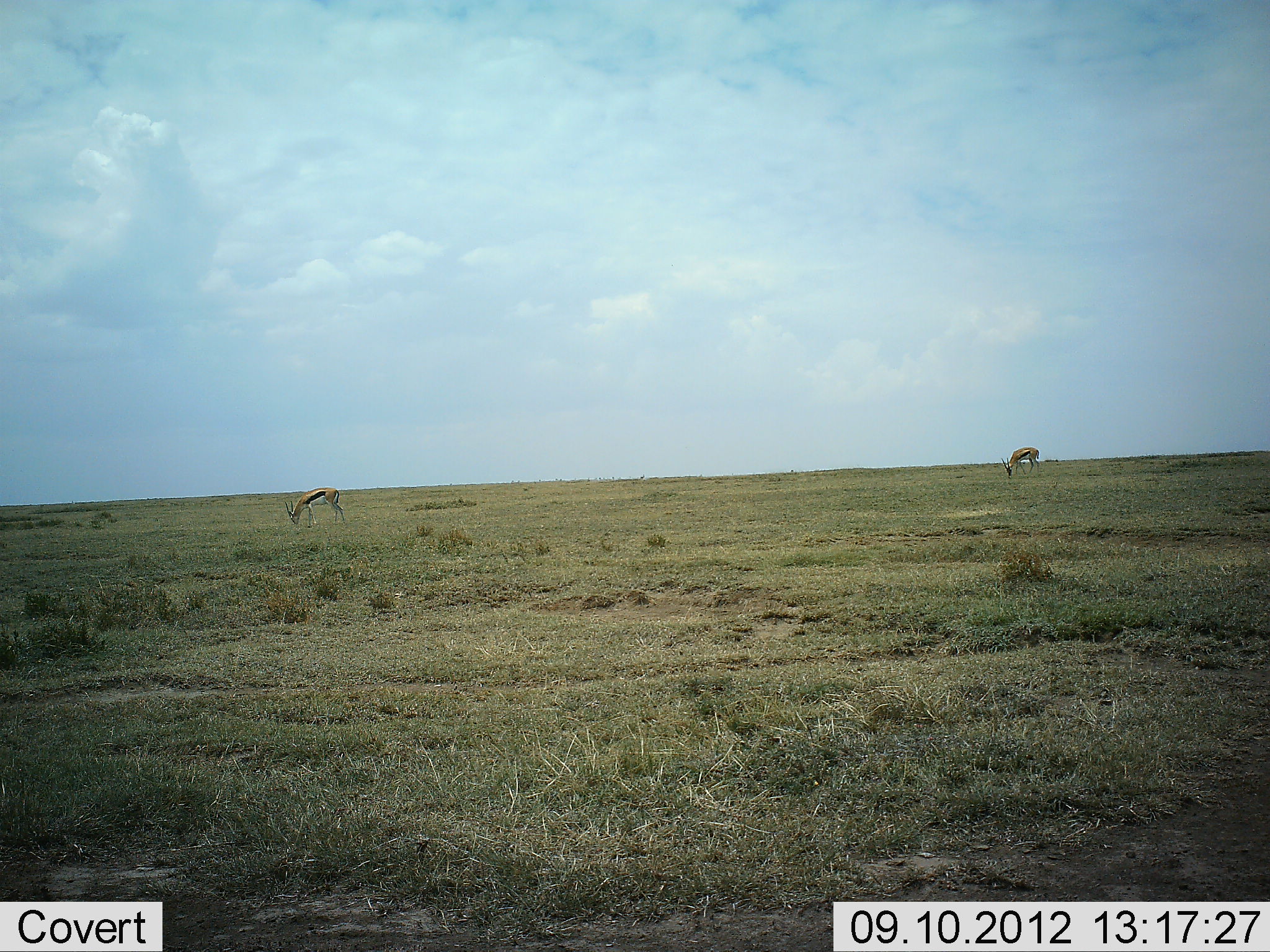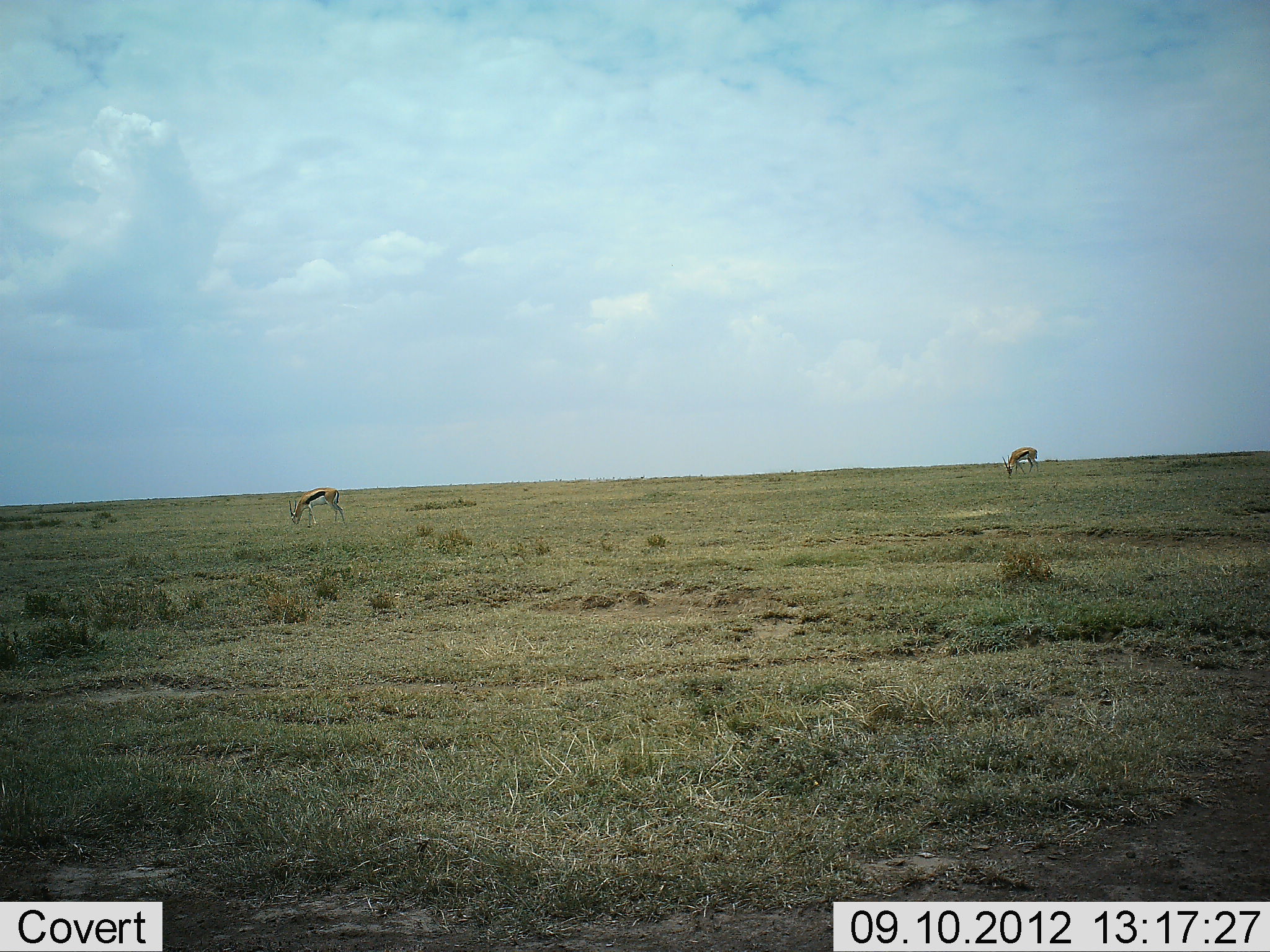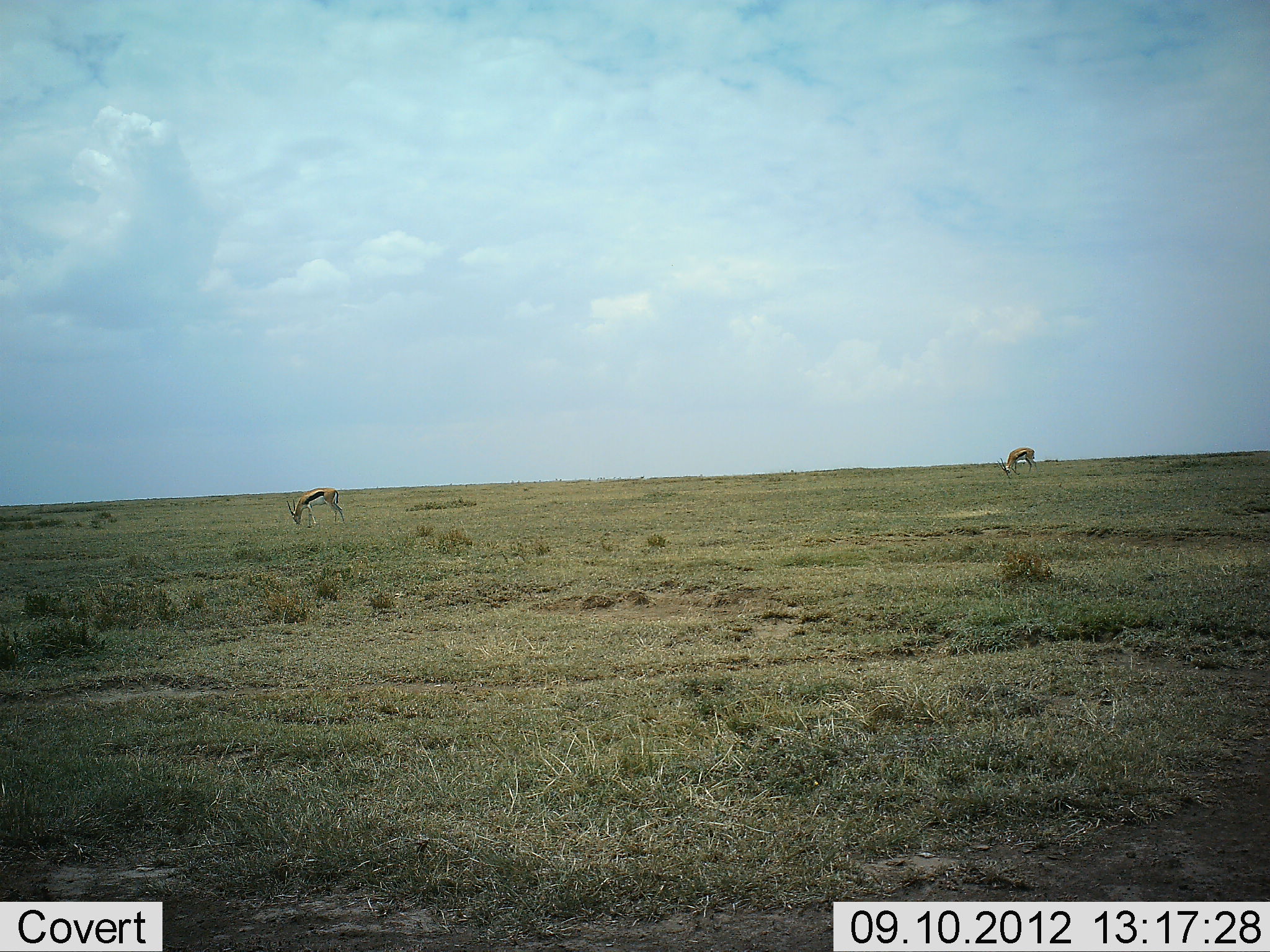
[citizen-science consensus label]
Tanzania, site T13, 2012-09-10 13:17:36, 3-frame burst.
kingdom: Animalia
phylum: Chordata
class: Mammalia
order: Artiodactyla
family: Bovidae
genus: Eudorcas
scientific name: Eudorcas thomsonii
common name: thomson's gazelle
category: gazellethomsons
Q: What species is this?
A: Gazellethomsons (thomson's gazelle) (Eudorcas thomsonii).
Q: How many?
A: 2.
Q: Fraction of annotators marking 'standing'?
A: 0%.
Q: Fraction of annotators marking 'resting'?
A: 0%.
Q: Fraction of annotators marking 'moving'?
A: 0%.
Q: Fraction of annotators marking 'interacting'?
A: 0%.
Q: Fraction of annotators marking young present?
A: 0%.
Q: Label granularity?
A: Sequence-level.